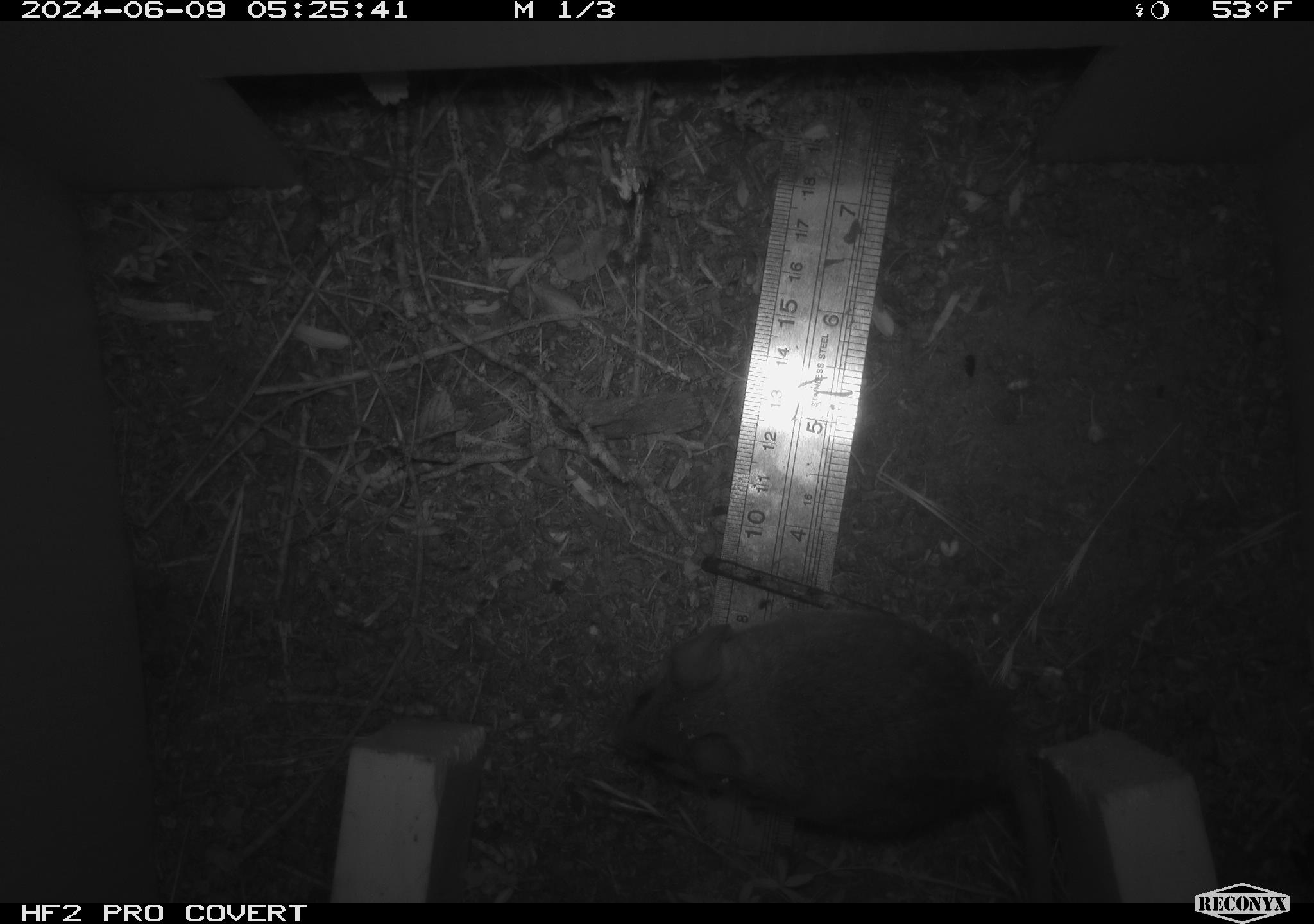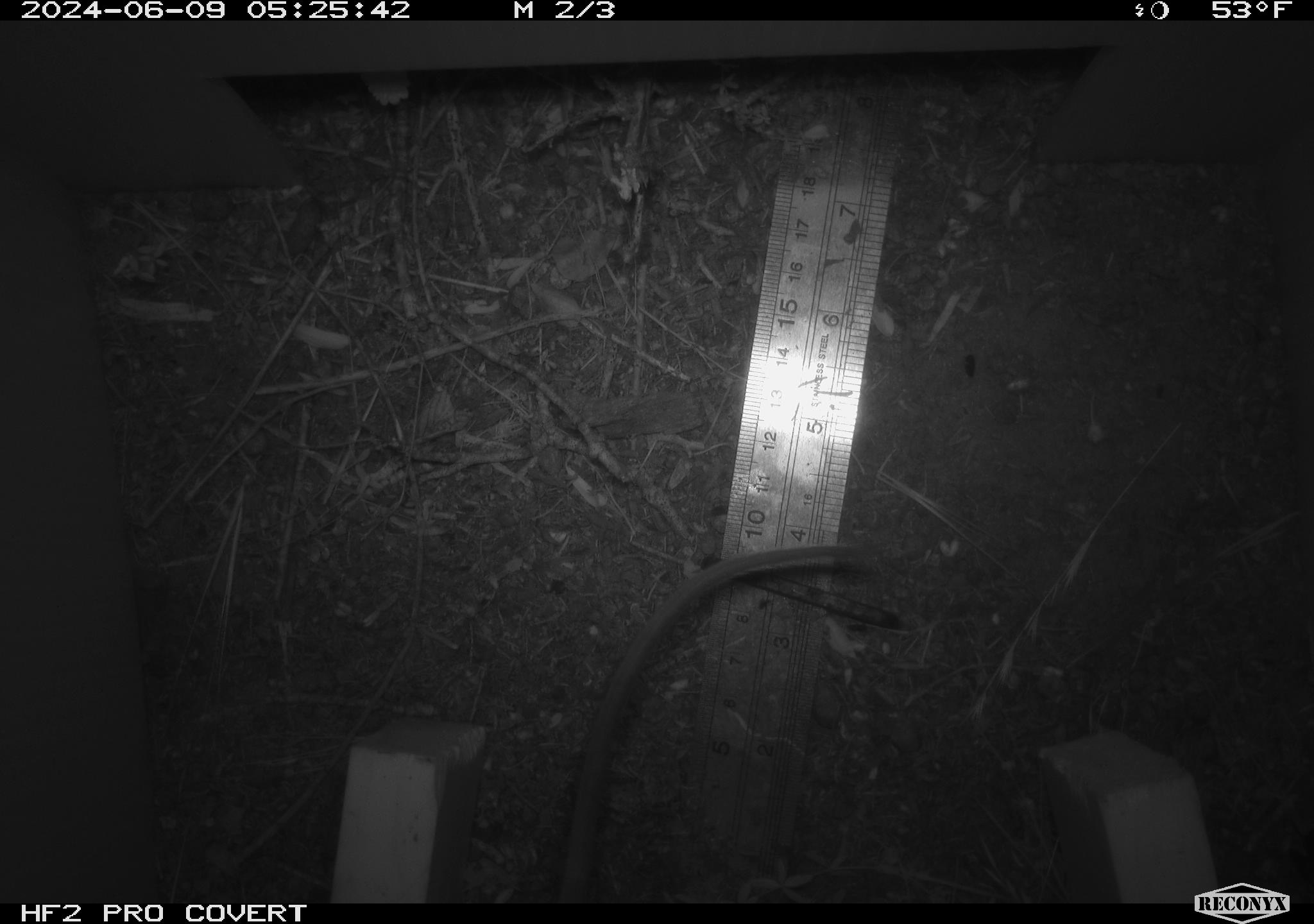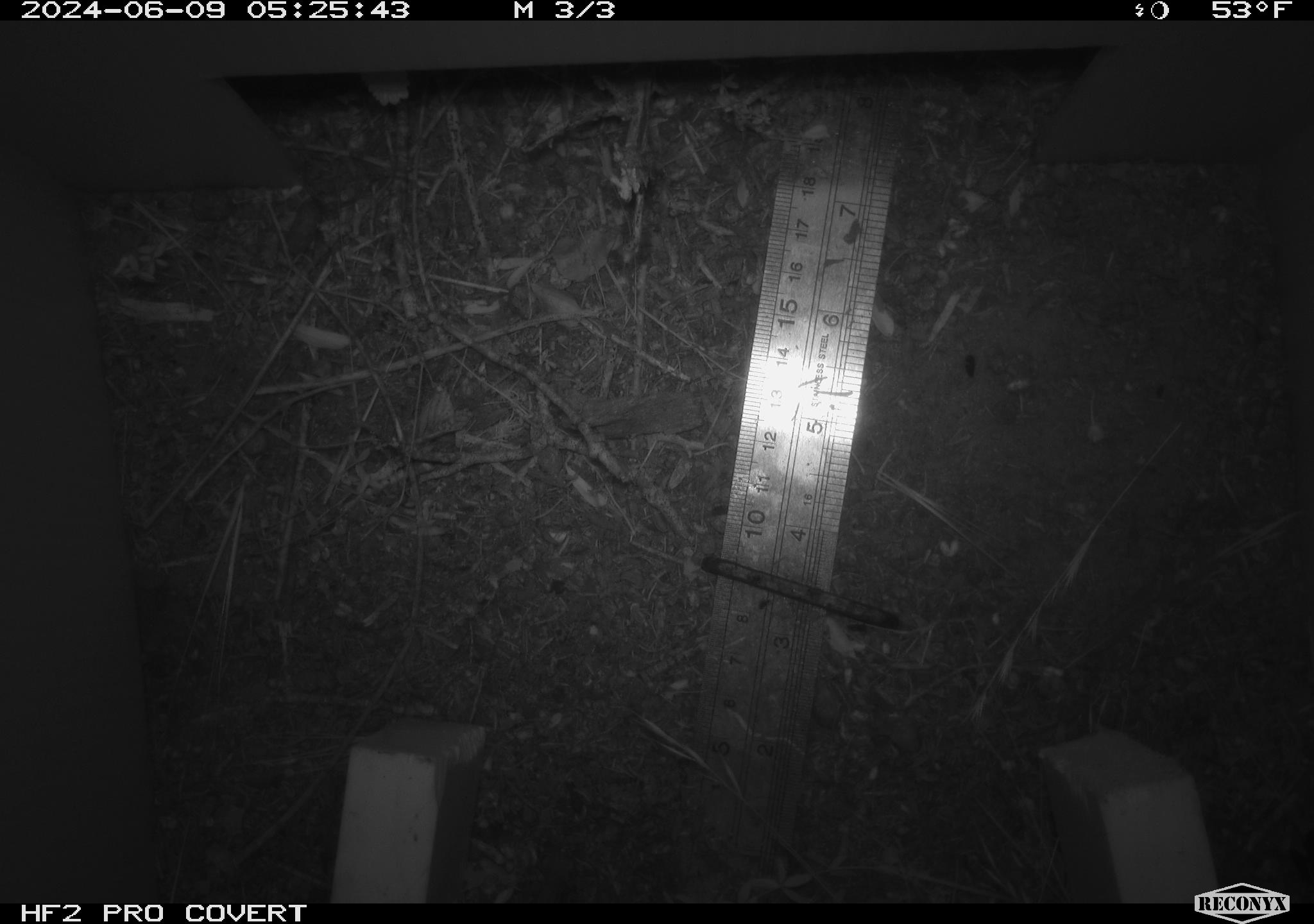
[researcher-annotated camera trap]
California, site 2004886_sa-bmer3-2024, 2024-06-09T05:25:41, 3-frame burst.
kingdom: Animalia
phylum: Chordata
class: Mammalia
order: Rodentia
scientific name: Rodentia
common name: mouse species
Mouse species (Rodentia).